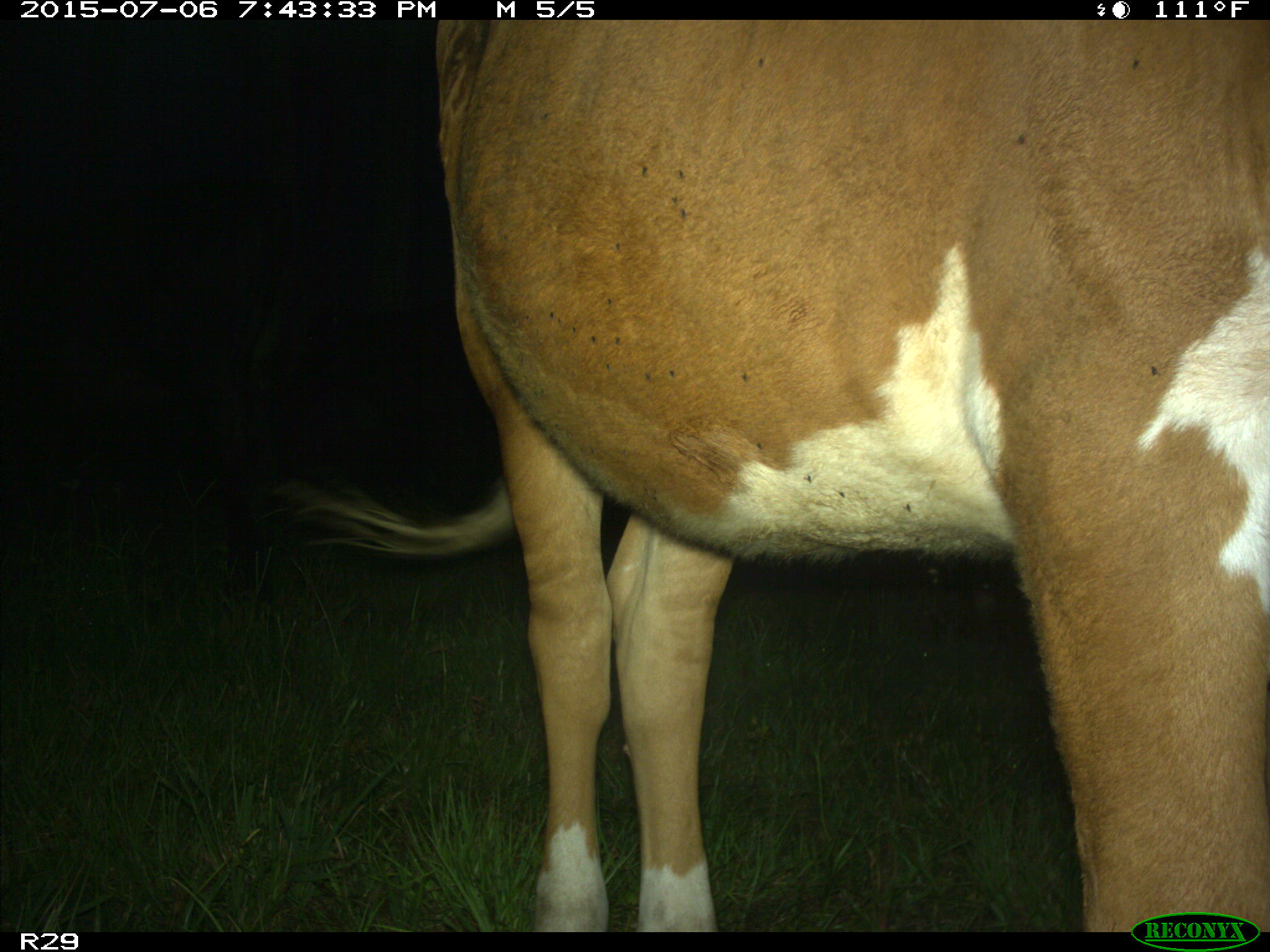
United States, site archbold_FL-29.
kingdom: Animalia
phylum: Chordata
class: Mammalia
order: Artiodactyla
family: Bovidae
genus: Bos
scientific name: Bos taurus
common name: domestic cow